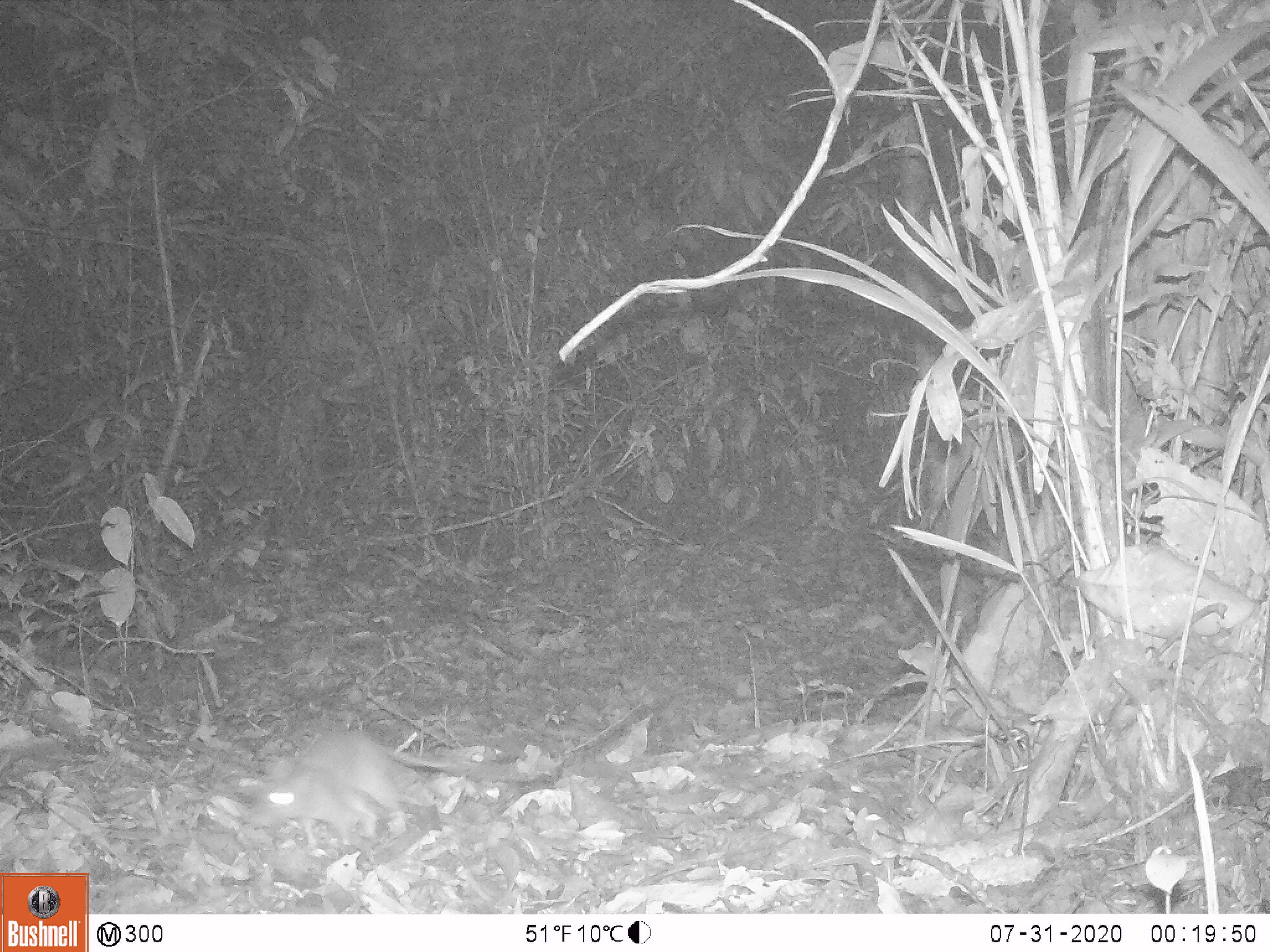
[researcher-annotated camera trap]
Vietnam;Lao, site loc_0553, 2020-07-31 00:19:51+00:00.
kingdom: Animalia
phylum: Chordata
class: Mammalia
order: Rodentia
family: Muridae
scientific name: Muridae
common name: old-world mice and rats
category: unidentified murid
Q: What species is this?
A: Unidentified murid (old-world mice and rats) (Muridae).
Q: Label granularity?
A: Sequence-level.